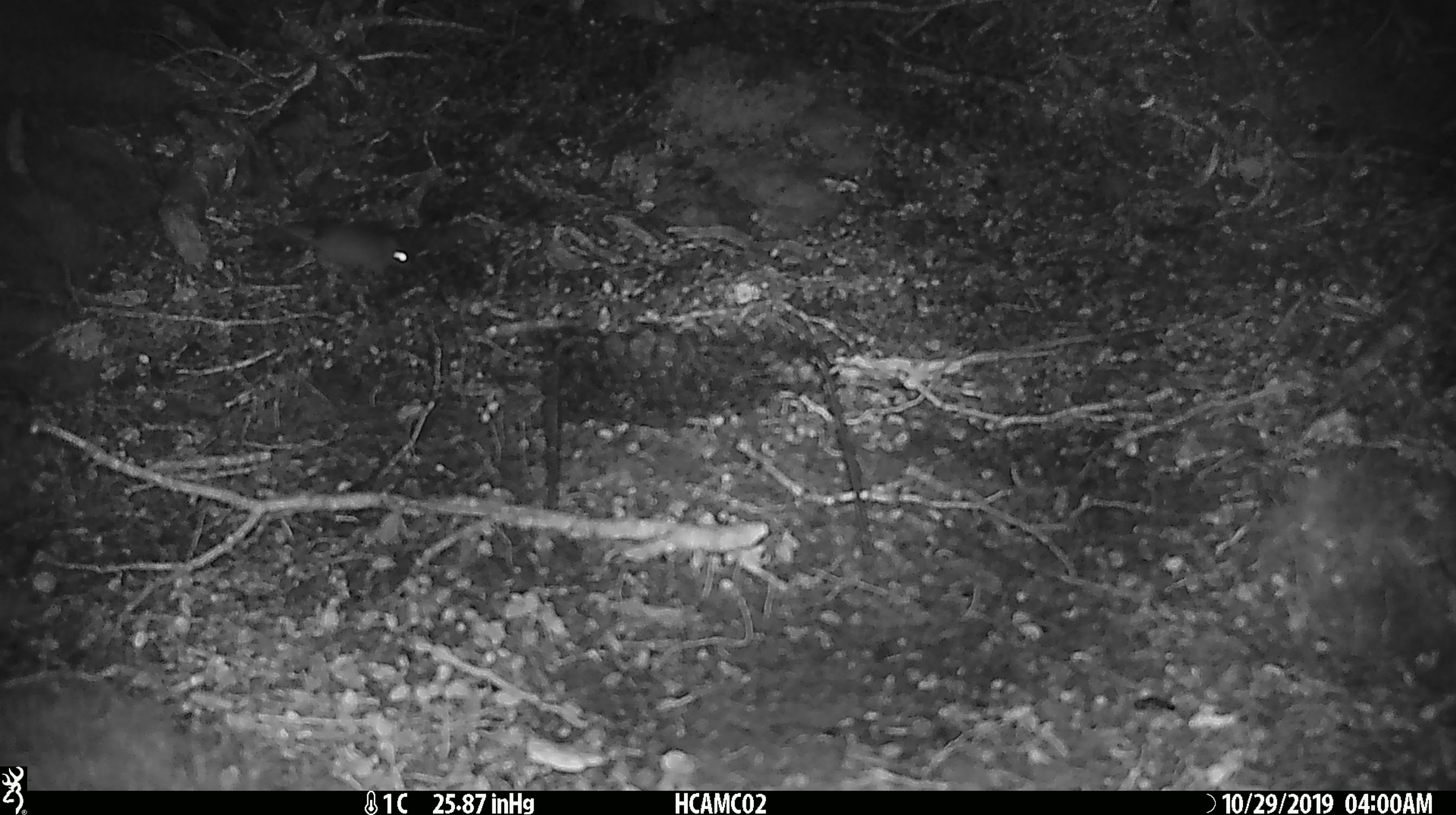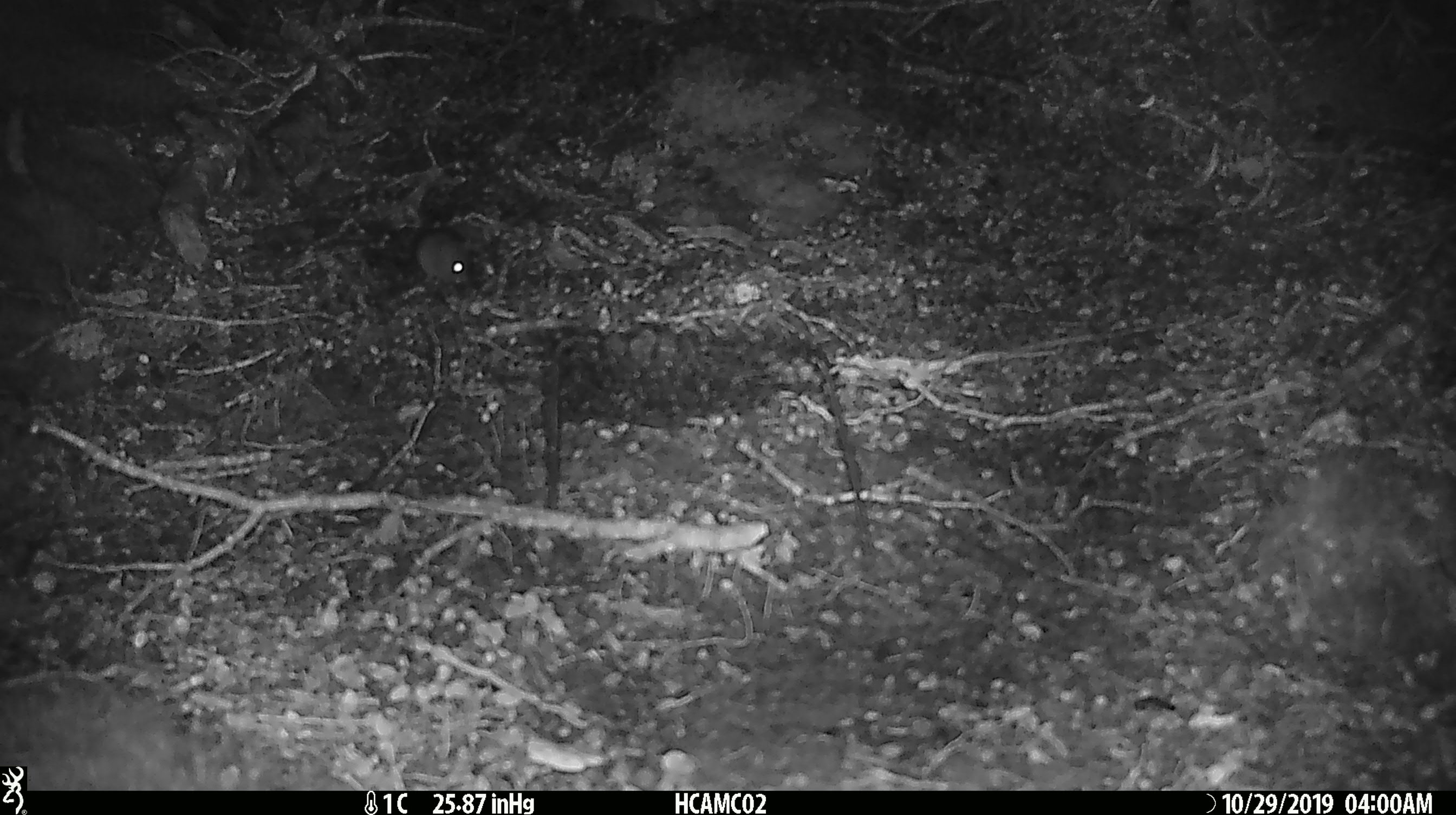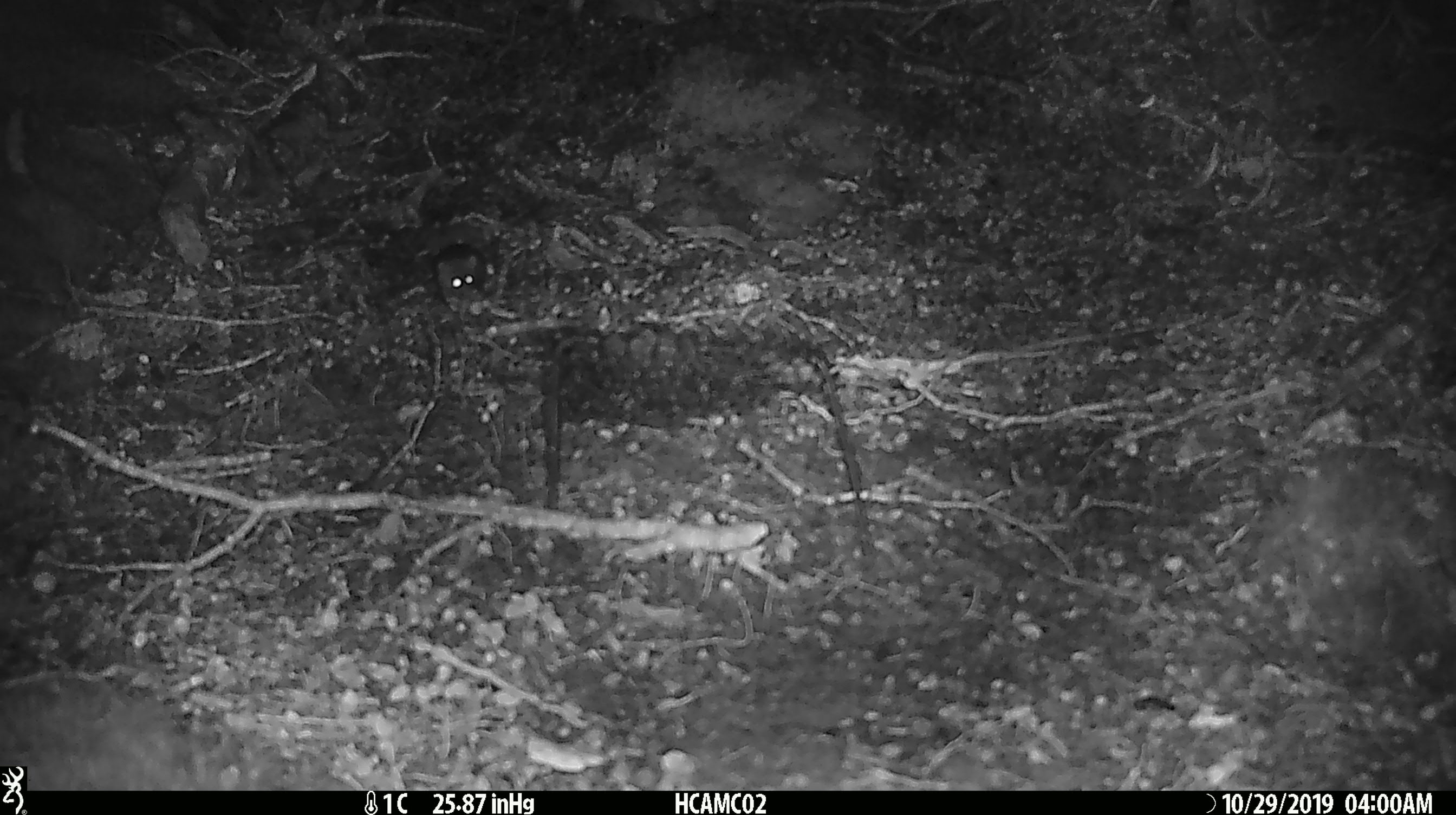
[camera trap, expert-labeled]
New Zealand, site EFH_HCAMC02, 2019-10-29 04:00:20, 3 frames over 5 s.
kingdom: Animalia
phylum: Chordata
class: Mammalia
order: Rodentia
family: Muridae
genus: Mus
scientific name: Mus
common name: mouse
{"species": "mouse (Mus)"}